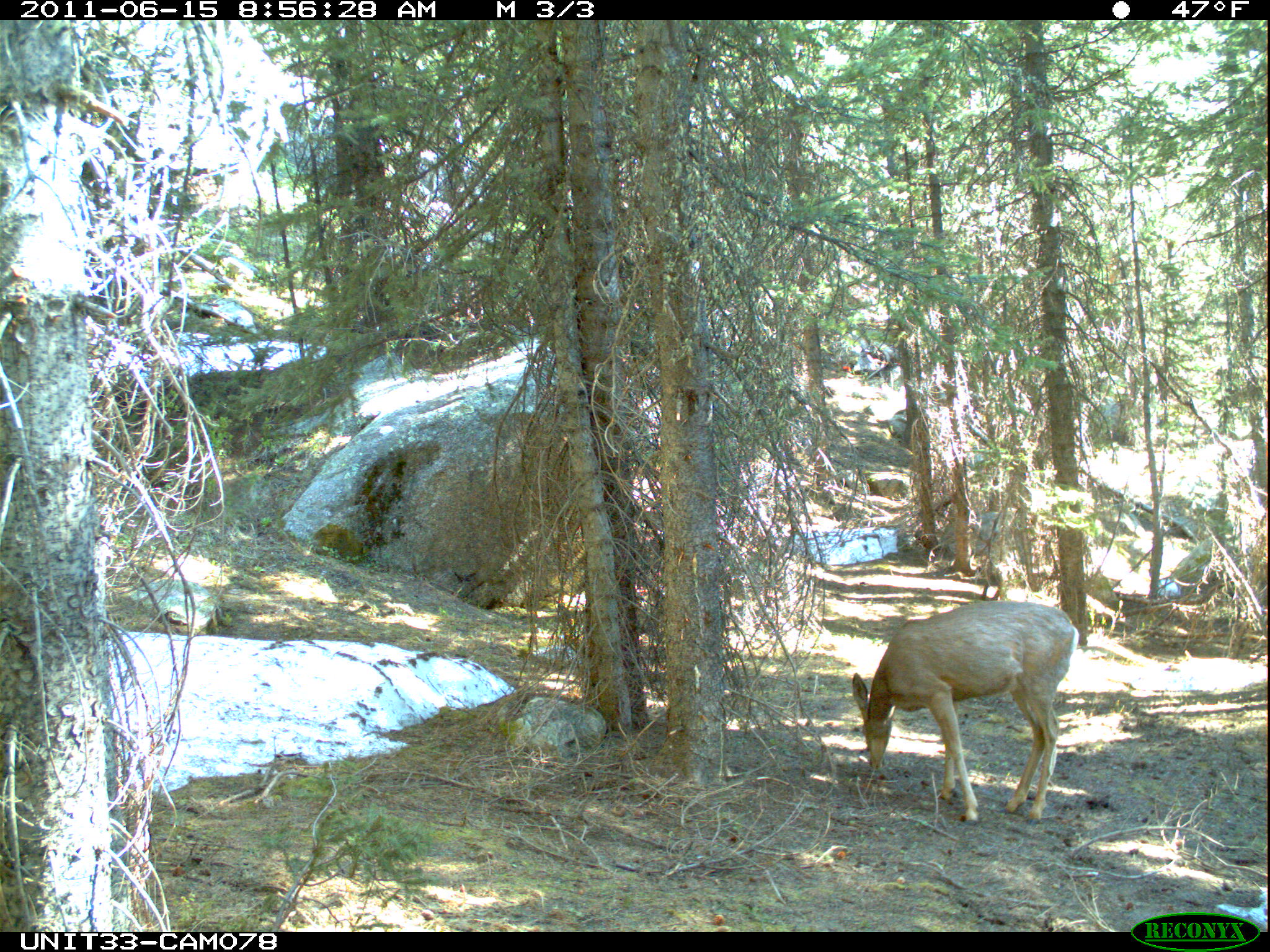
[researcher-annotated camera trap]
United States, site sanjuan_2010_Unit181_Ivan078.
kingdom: Animalia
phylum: Chordata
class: Mammalia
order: Artiodactyla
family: Cervidae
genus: Odocoileus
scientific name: Odocoileus hemionus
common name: mule deer